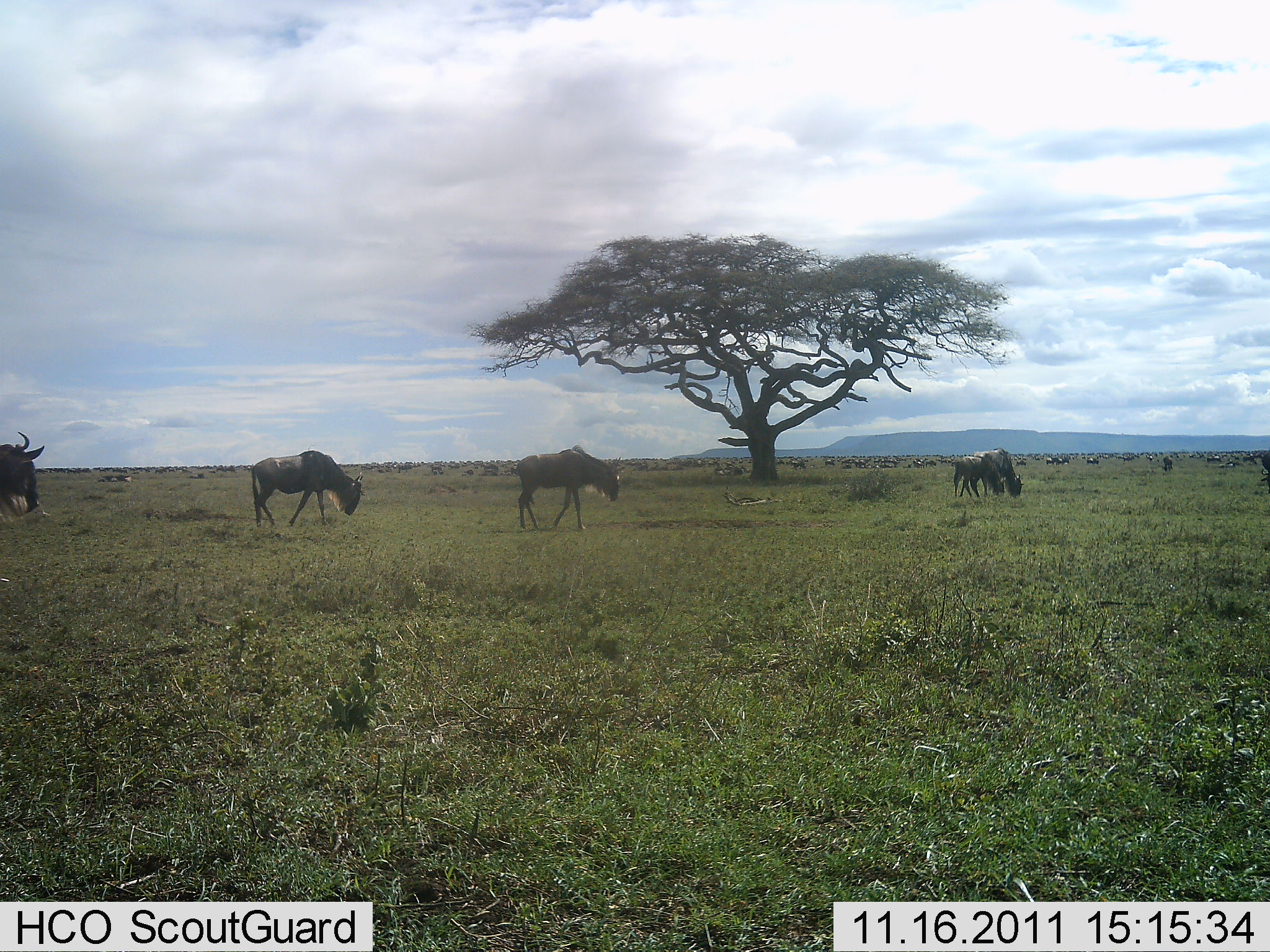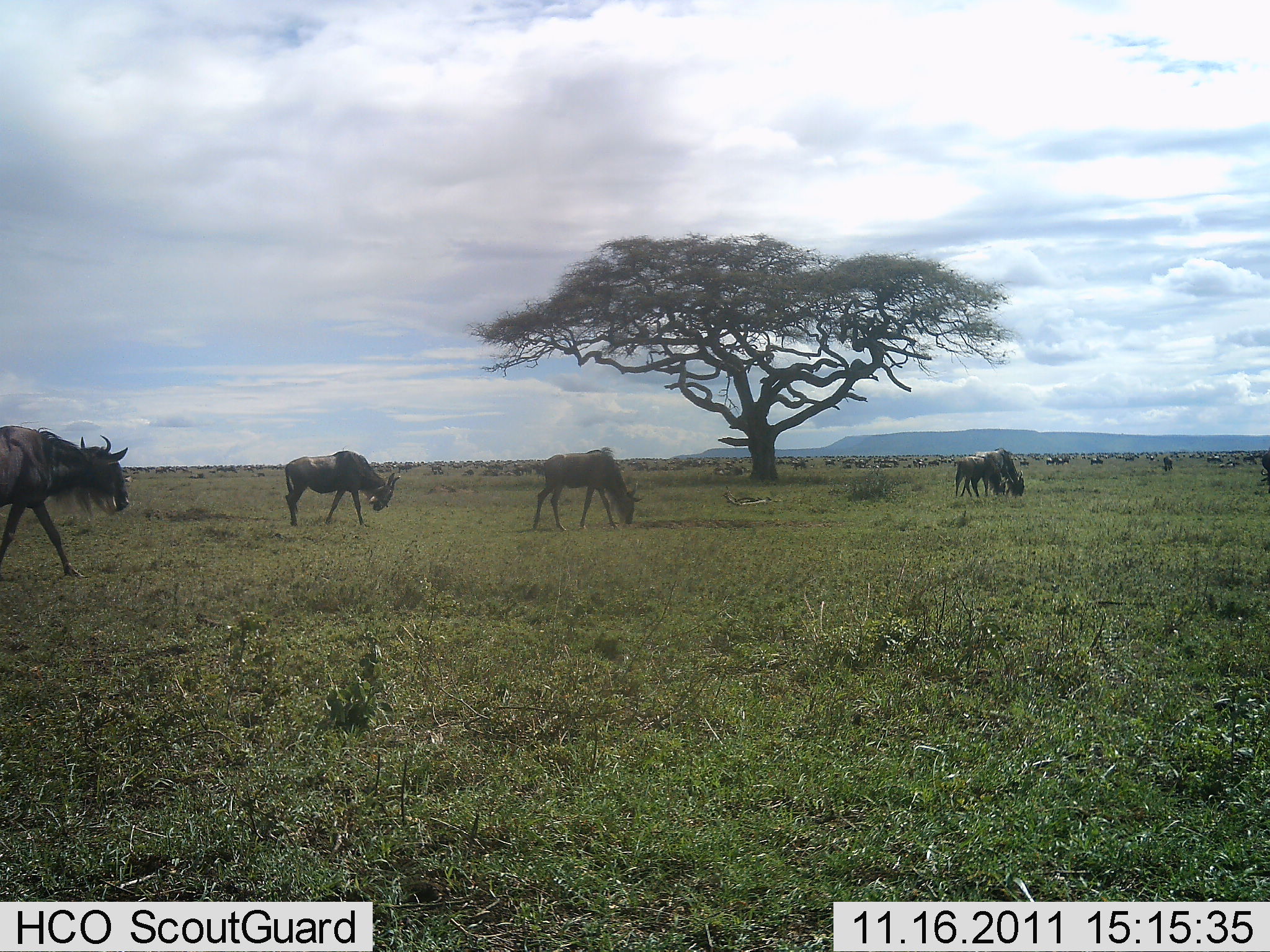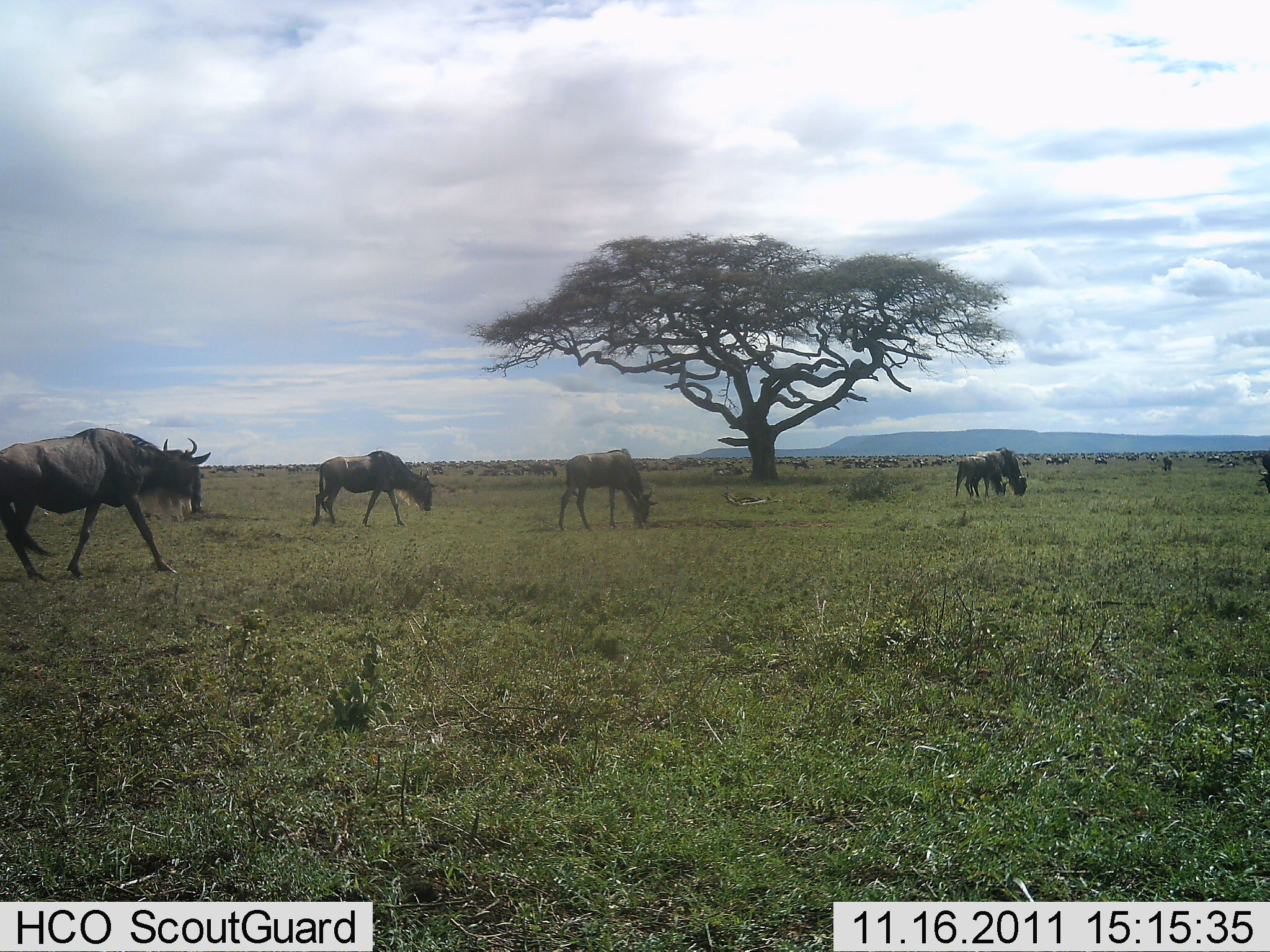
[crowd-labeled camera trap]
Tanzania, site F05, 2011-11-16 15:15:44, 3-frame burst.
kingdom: Animalia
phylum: Chordata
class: Mammalia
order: Artiodactyla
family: Bovidae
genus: Connochaetes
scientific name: Connochaetes taurinus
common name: blue wildebeest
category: wildebeest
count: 5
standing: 27%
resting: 0%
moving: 73%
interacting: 7%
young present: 7%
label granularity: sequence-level